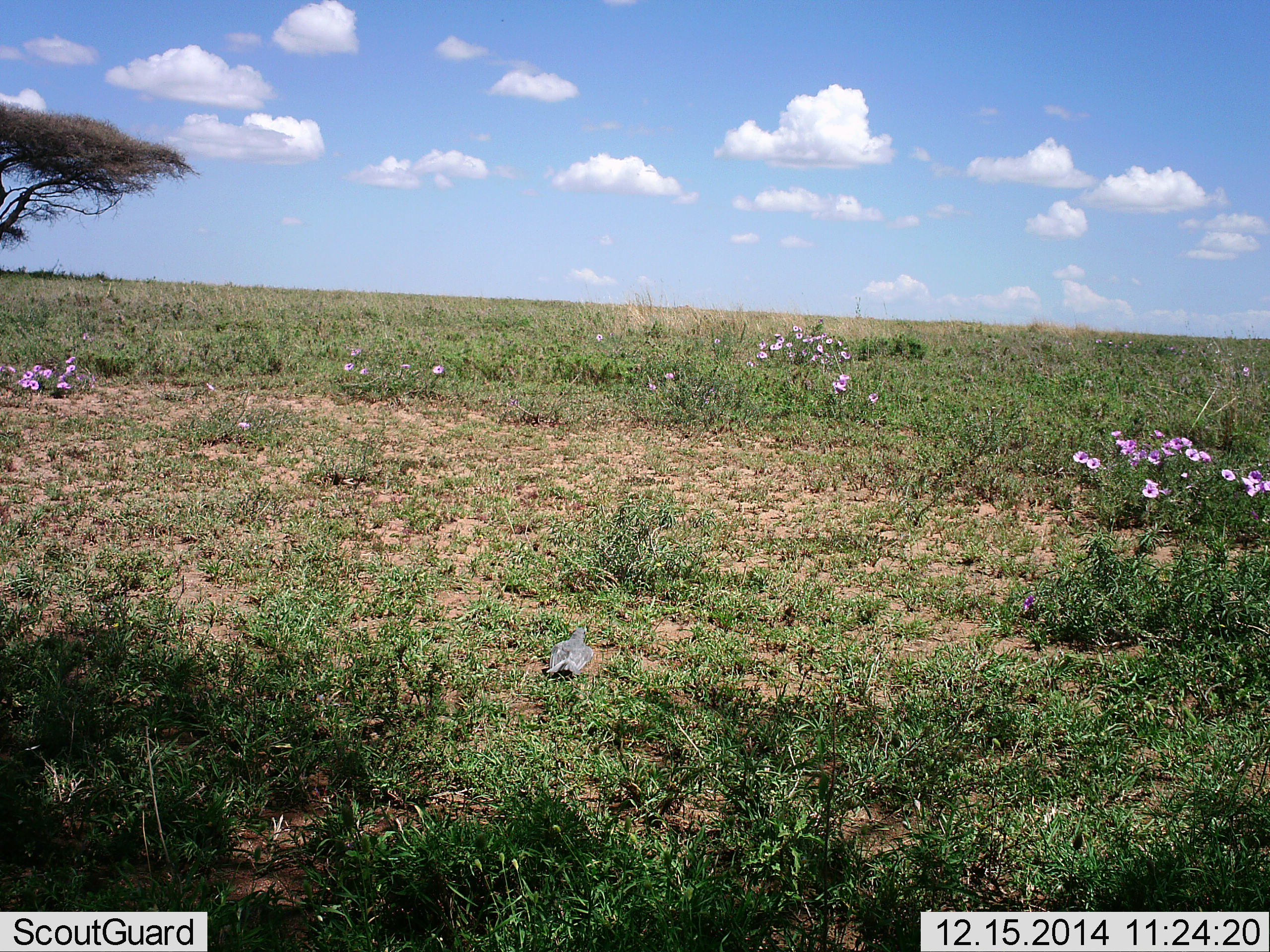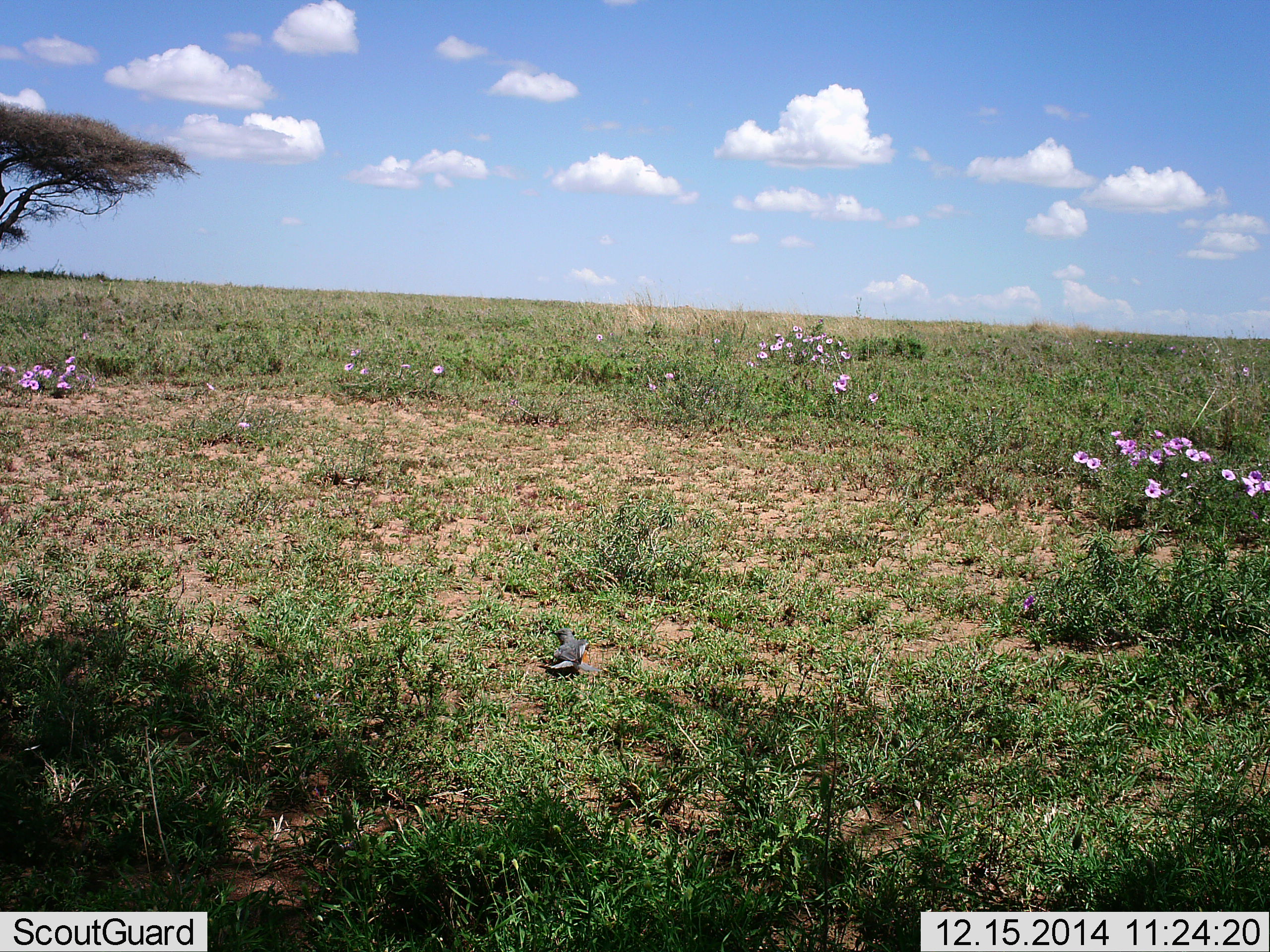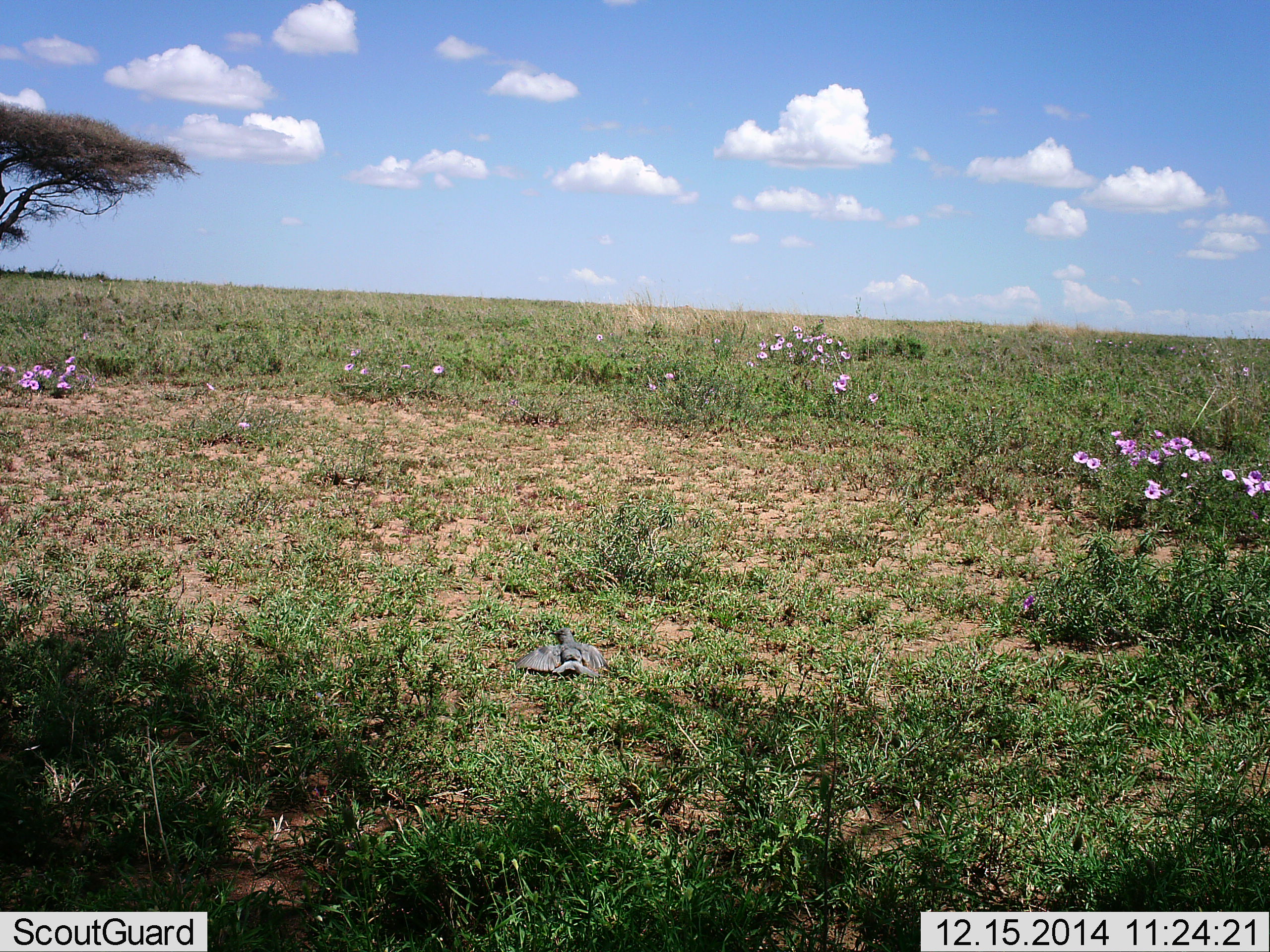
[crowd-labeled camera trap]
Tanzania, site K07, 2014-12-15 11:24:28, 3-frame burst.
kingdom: Animalia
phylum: Chordata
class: Aves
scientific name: Aves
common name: bird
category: otherbird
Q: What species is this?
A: Otherbird (bird) (Aves).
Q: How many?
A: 1.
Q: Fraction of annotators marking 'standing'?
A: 50%.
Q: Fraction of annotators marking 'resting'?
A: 30%.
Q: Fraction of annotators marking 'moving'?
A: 30%.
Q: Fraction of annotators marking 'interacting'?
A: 0%.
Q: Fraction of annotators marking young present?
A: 0%.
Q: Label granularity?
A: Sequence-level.